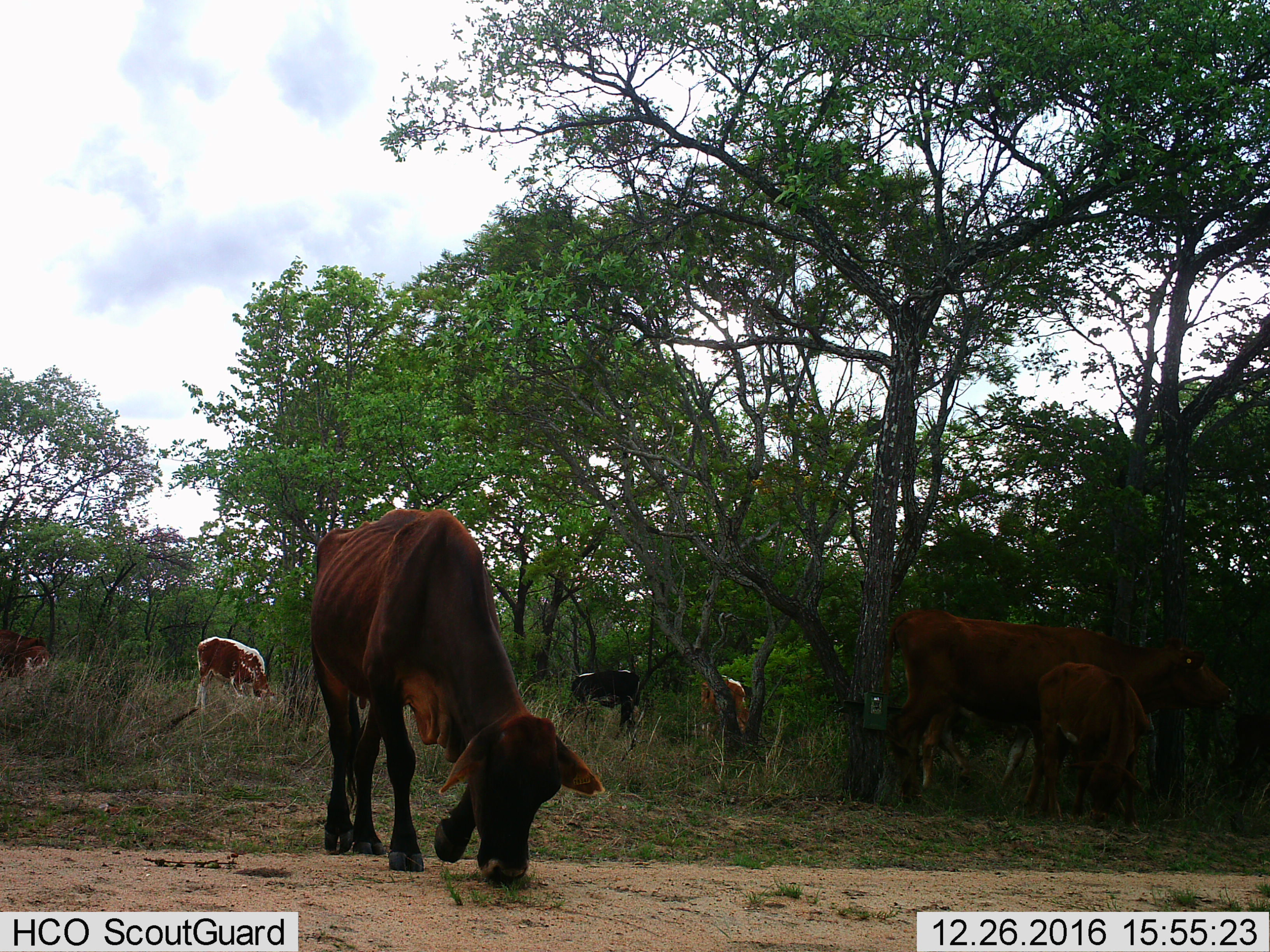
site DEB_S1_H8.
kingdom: Animalia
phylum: Chordata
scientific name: Vertebrata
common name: domestic animal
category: domesticanimal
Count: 8.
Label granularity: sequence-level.